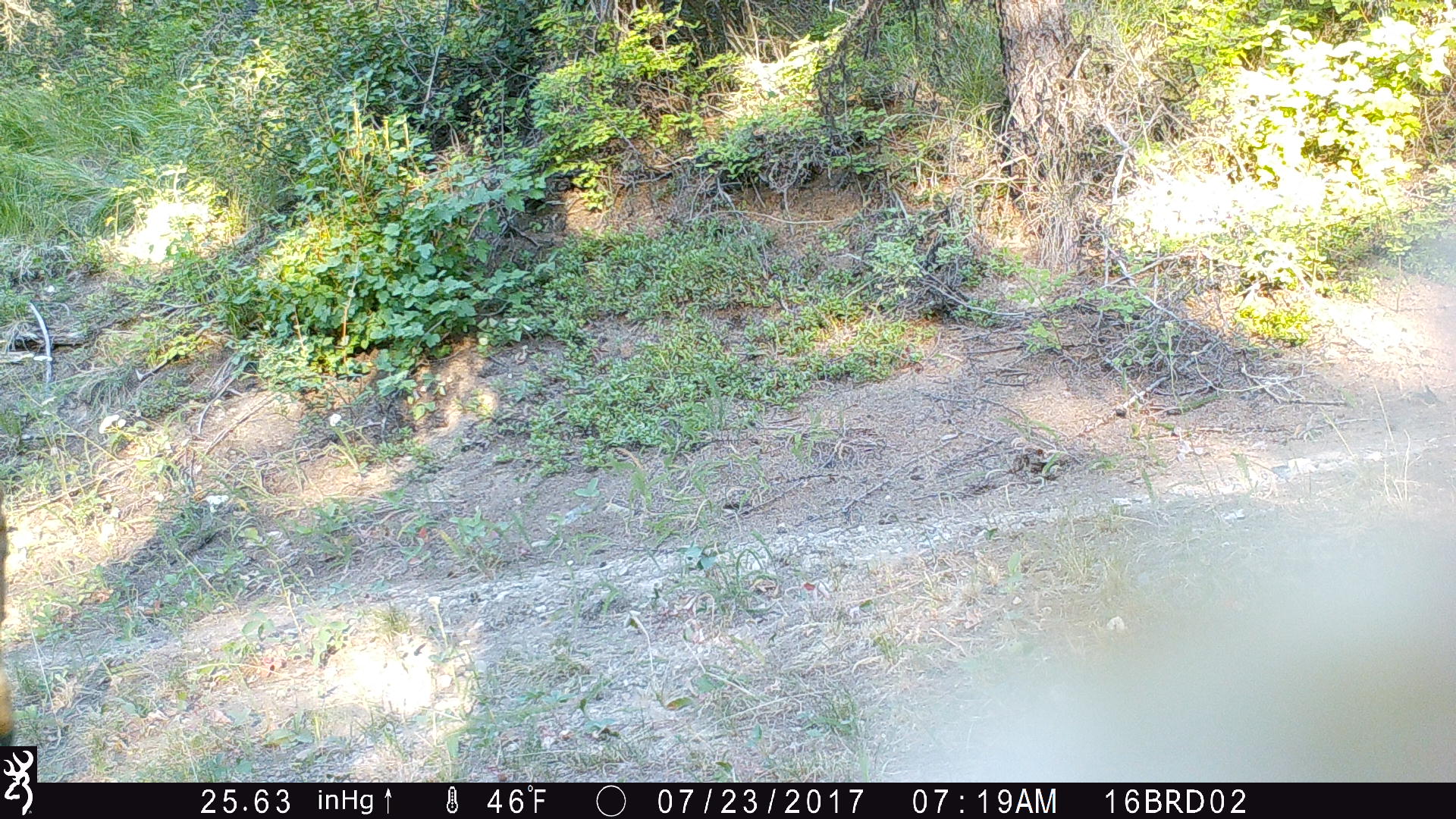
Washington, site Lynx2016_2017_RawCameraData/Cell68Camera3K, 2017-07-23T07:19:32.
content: unidentified animal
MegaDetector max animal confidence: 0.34